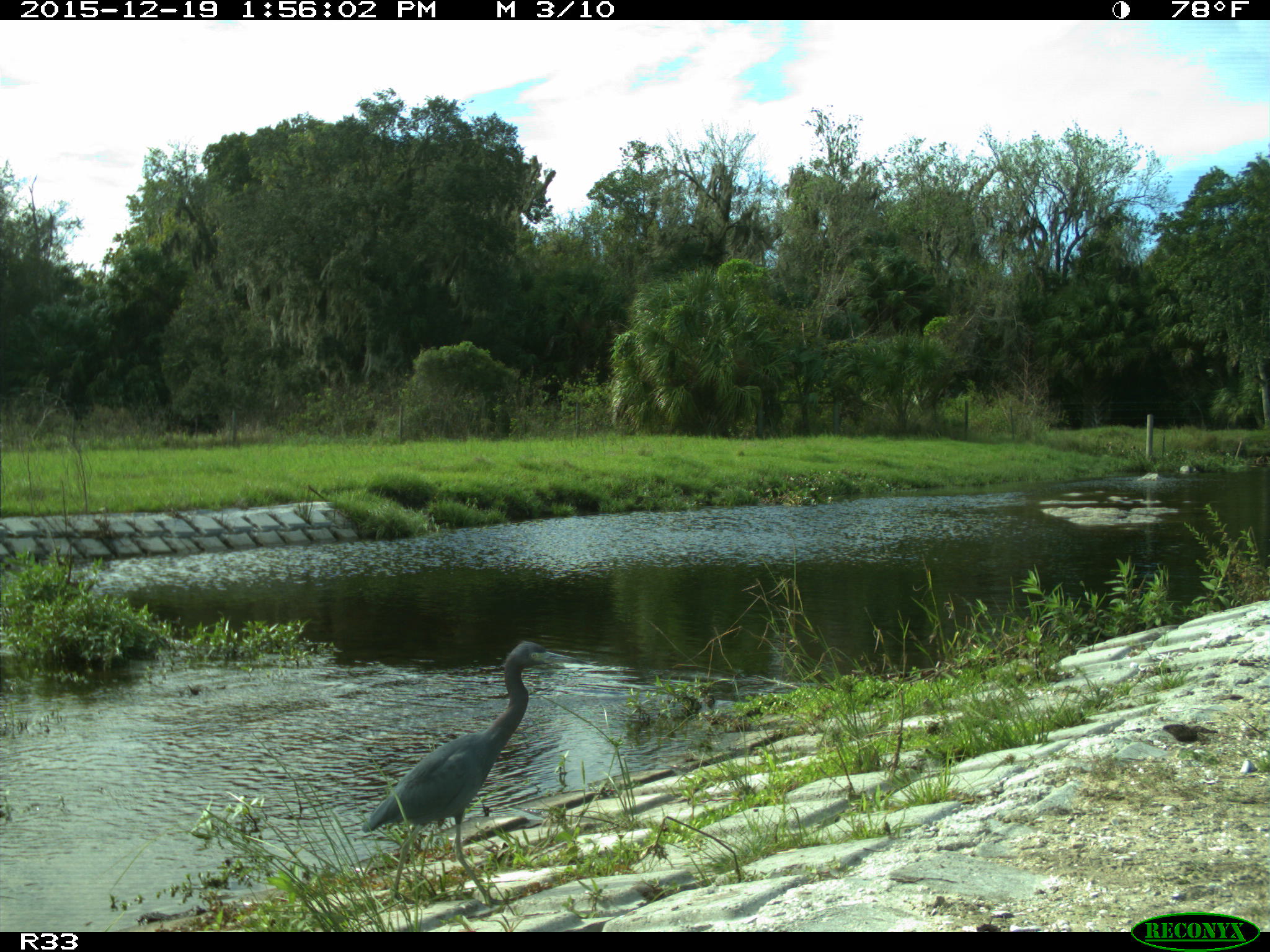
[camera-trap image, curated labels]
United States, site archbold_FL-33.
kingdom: Animalia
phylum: Chordata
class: Aves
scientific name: Aves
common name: birds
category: unidentified bird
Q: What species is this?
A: Unidentified bird (birds) (Aves).